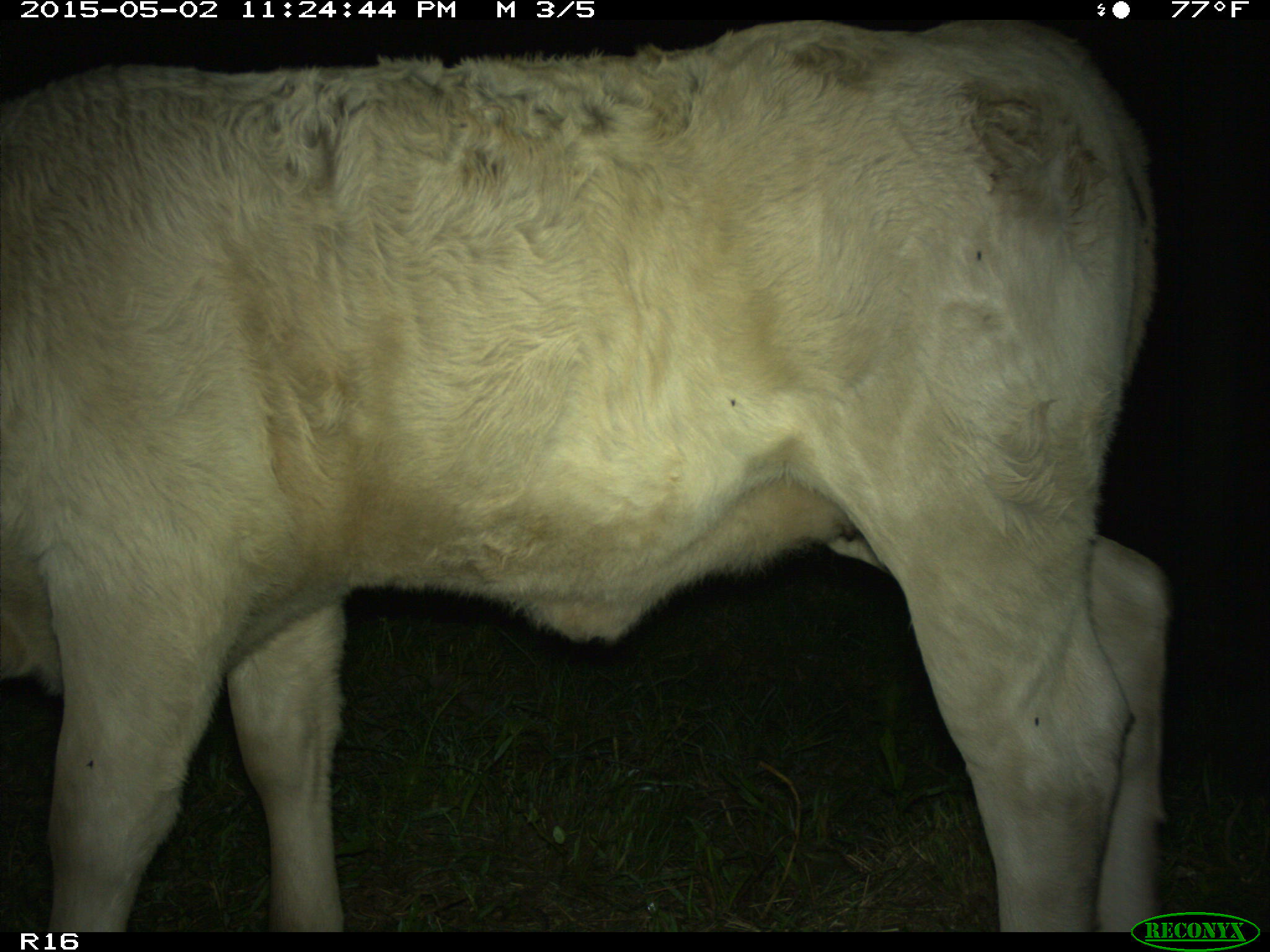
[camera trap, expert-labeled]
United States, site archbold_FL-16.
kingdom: Animalia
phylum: Chordata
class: Mammalia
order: Artiodactyla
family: Bovidae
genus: Bos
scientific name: Bos taurus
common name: domestic cow